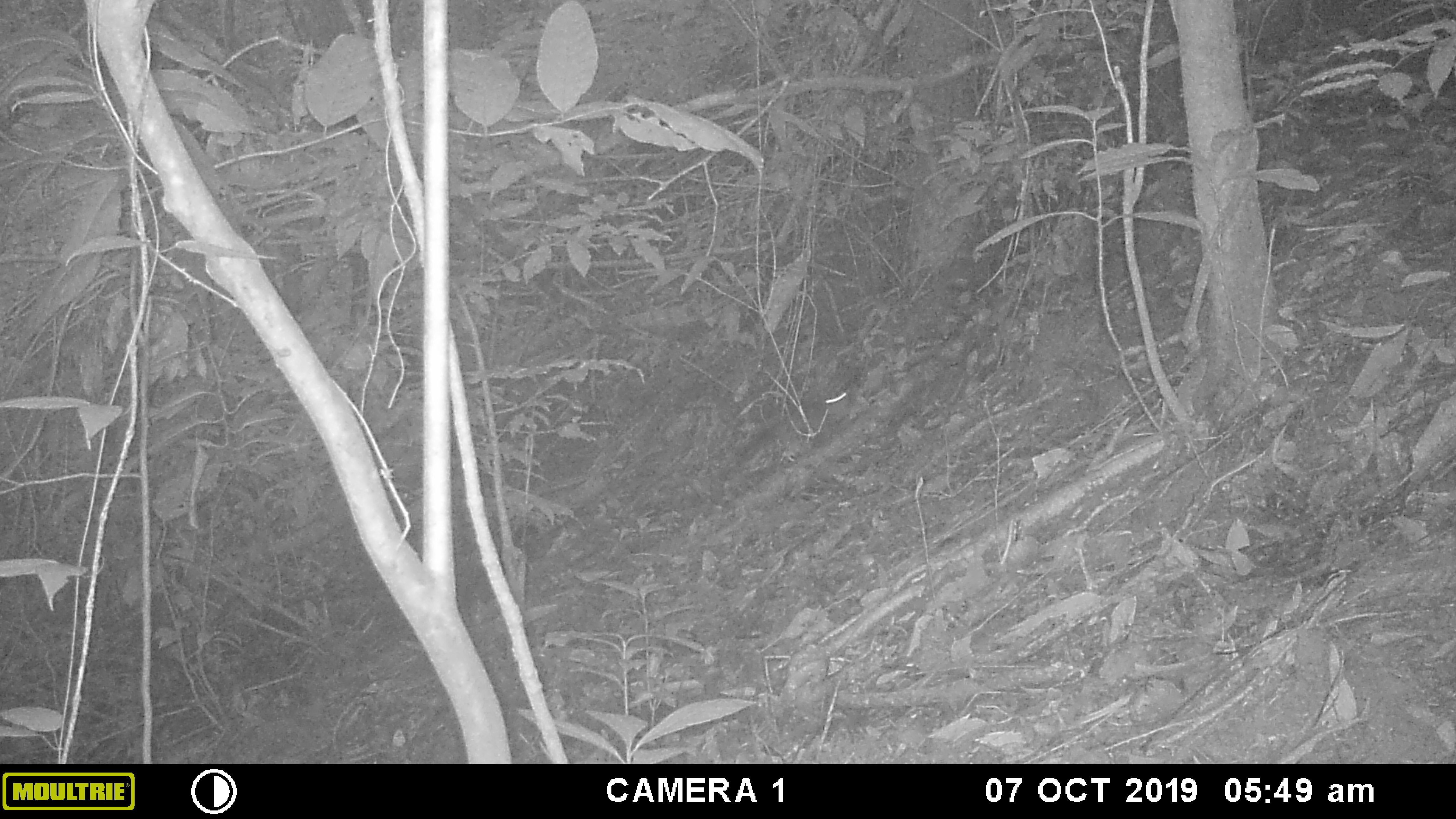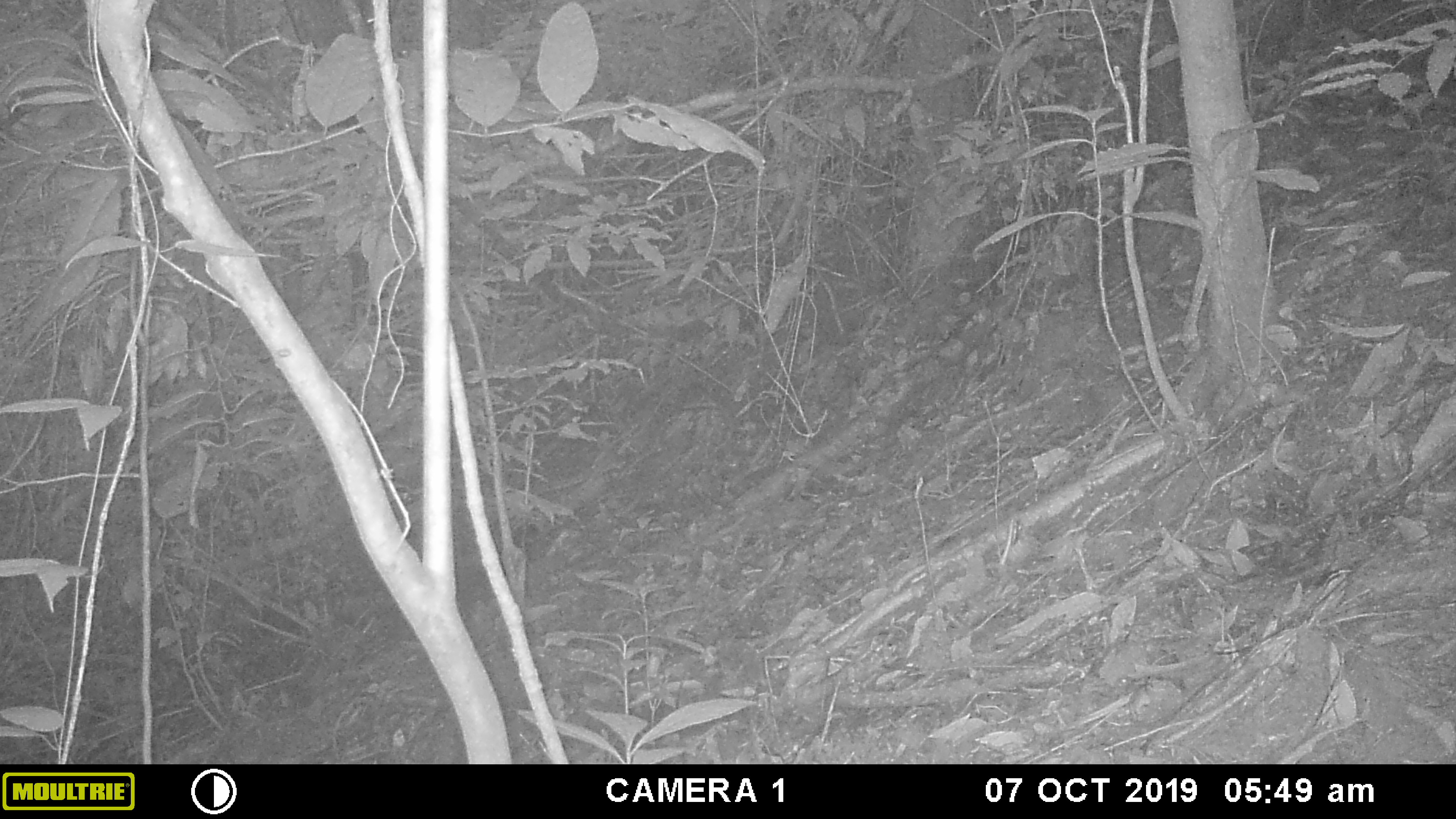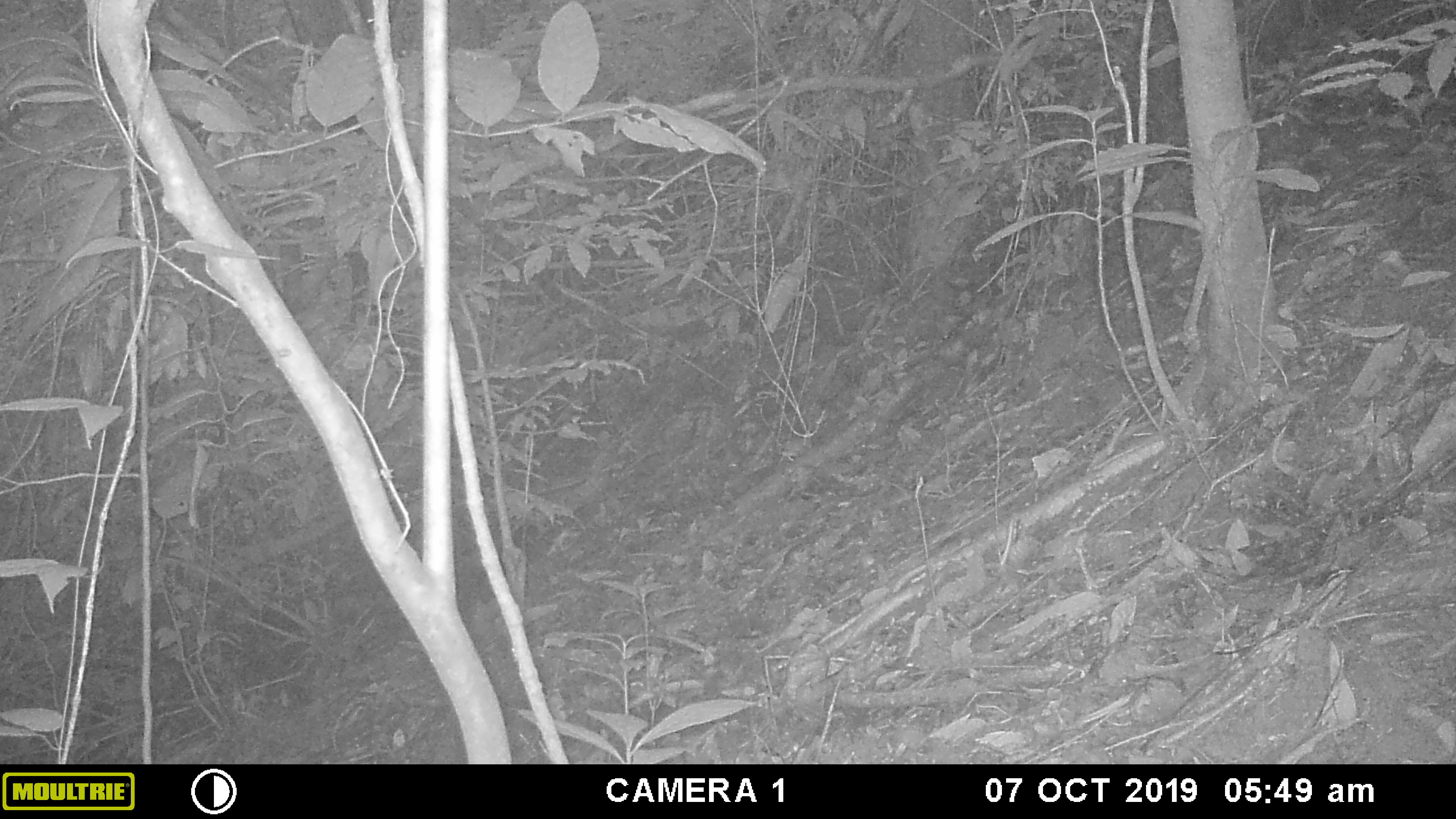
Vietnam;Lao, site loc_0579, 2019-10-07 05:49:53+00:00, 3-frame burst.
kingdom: Animalia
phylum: Chordata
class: Mammalia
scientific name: Mammalia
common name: mammal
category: unidentified small mammal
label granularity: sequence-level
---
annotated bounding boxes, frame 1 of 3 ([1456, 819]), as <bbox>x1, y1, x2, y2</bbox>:
unidentified small mammal: <bbox>718, 372, 854, 478</bbox>